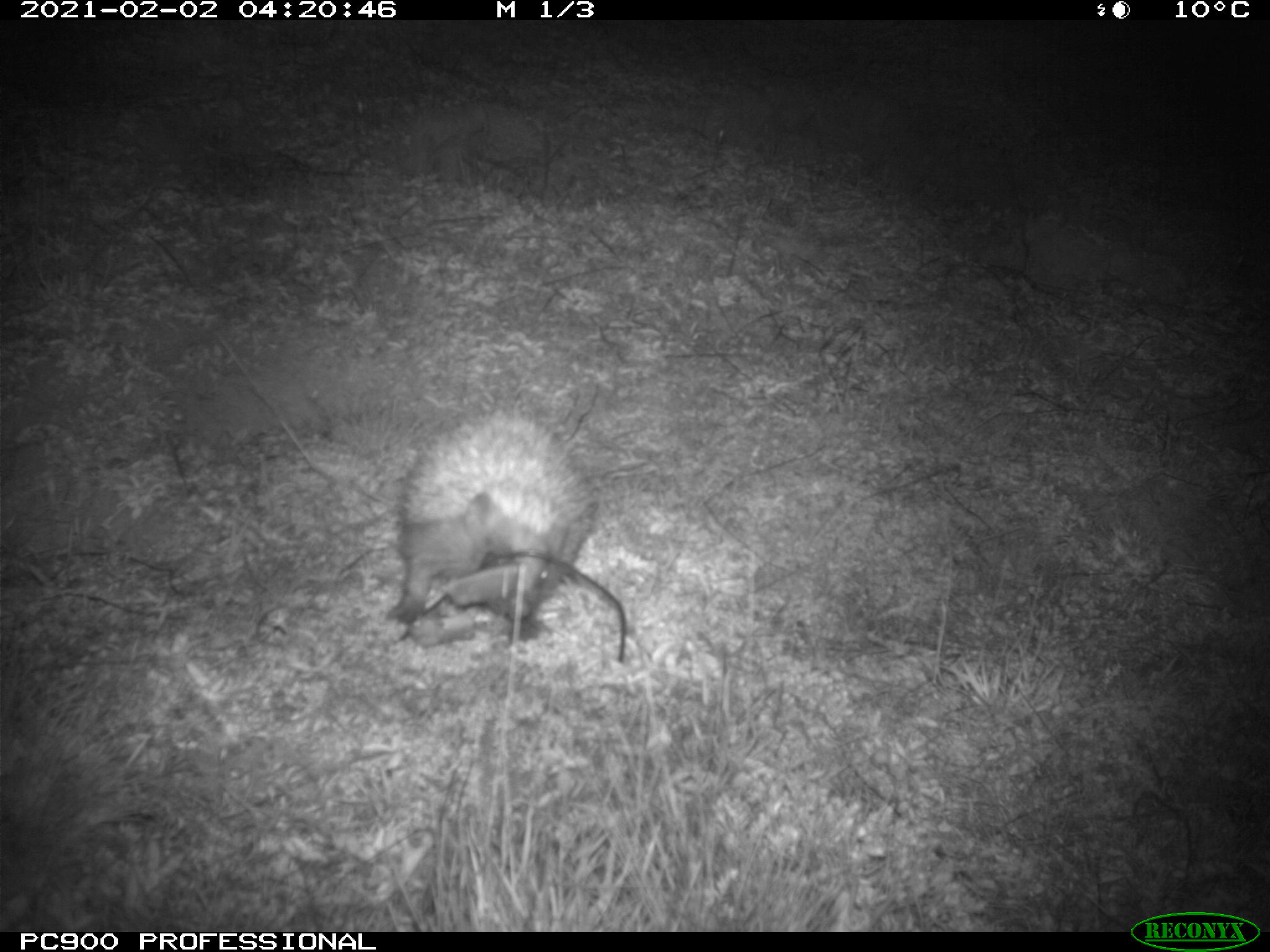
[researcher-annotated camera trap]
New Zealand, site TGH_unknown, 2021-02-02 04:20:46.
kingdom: Animalia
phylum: Chordata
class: Mammalia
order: Eulipotyphla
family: Erinaceidae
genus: Erinaceus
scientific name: Erinaceus europaeus europaeus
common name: european hedgehog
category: hedgehog